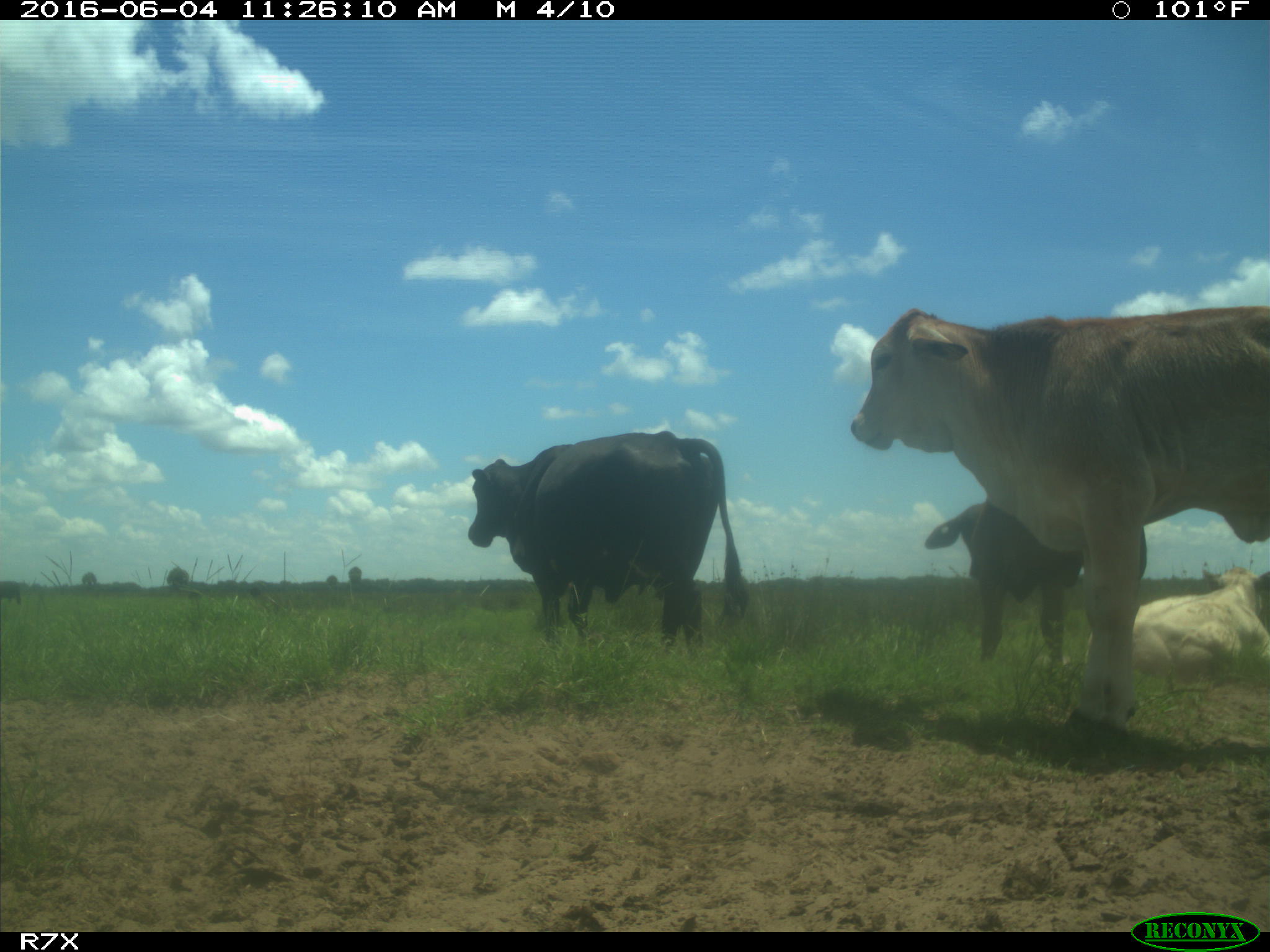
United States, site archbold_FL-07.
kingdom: Animalia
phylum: Chordata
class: Mammalia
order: Artiodactyla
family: Bovidae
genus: Bos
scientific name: Bos taurus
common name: domestic cow